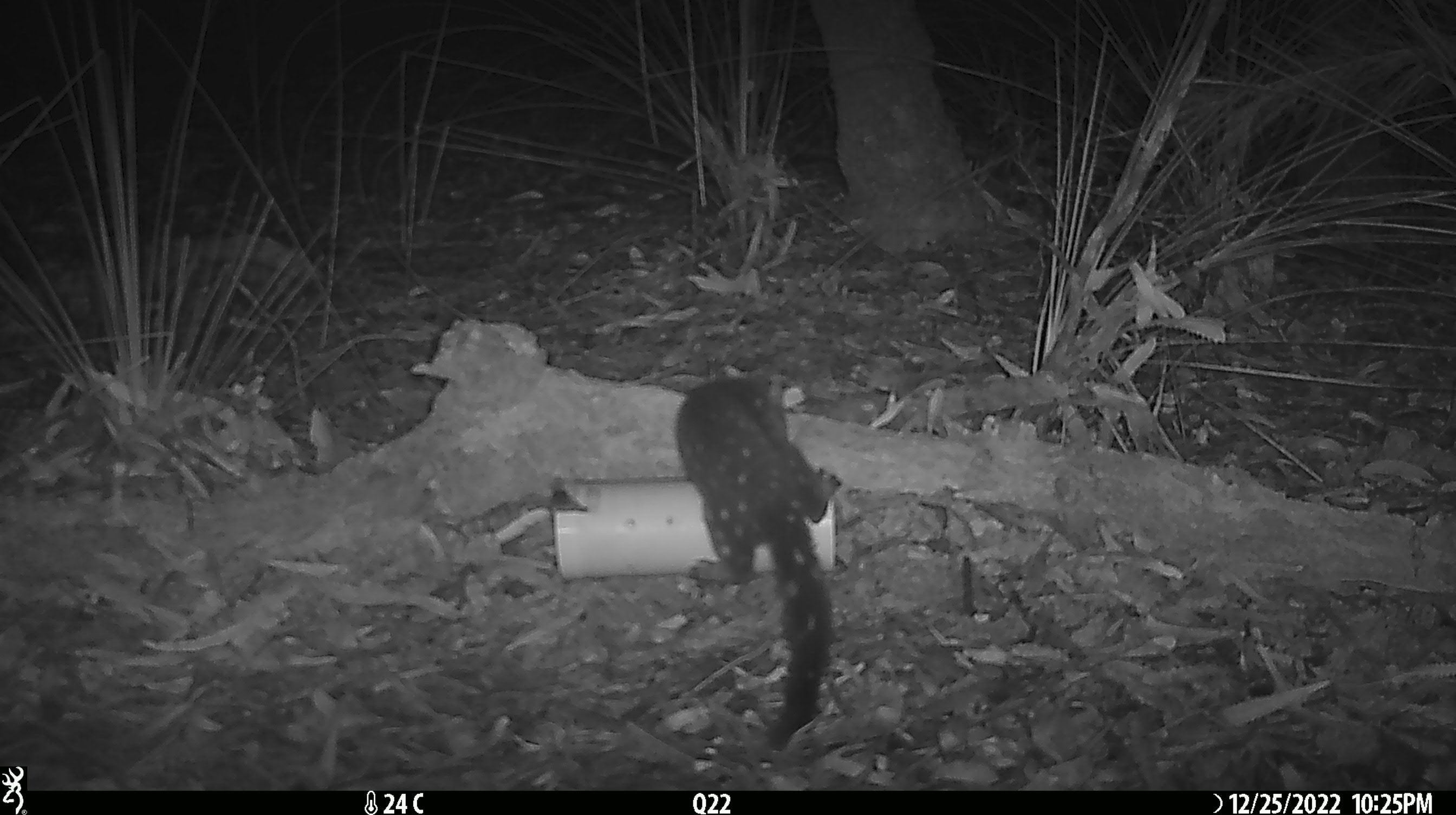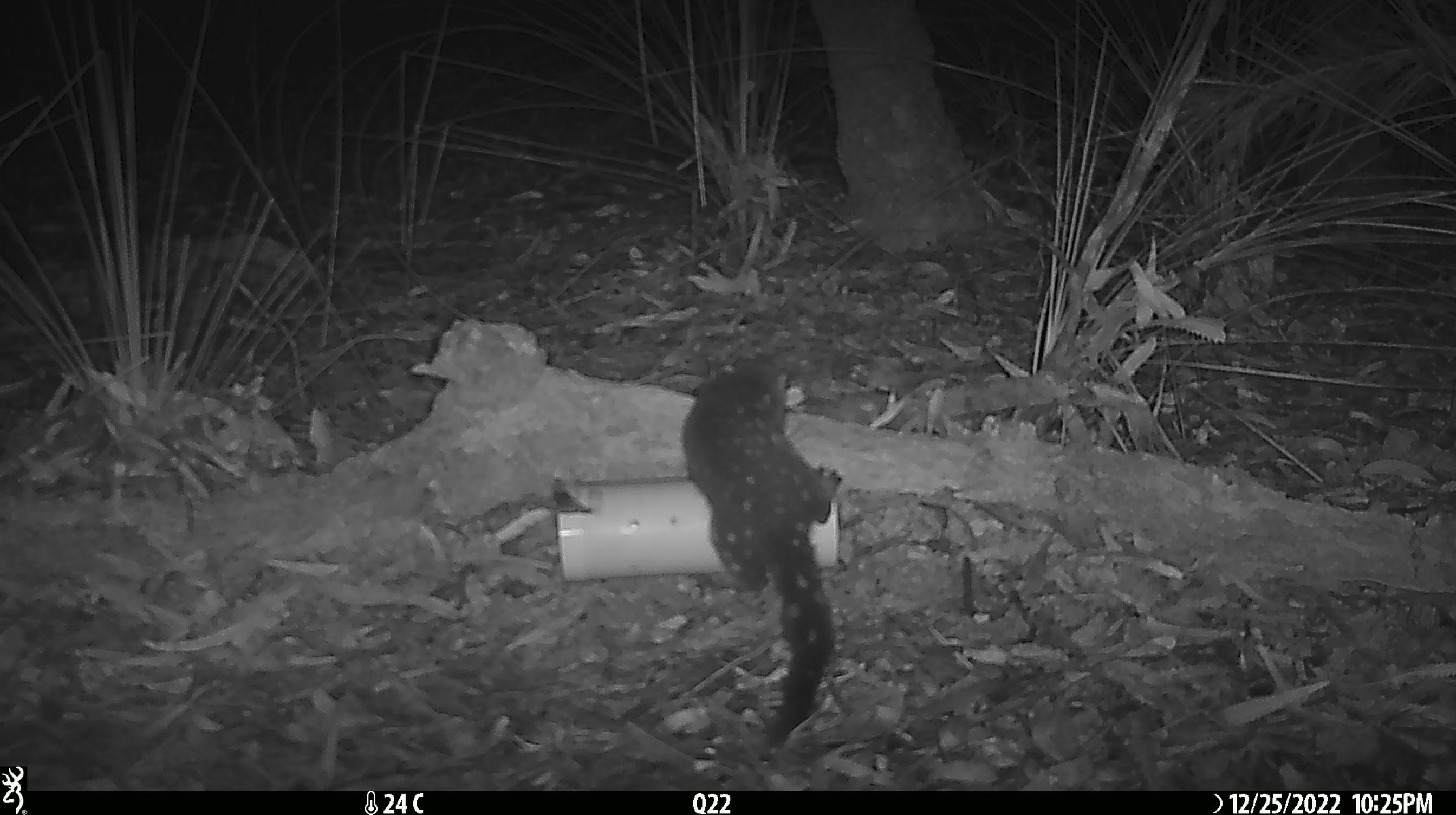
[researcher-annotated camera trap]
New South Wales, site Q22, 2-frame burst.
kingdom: Animalia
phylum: Chordata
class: Mammalia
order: Dasyuromorphia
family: Dasyuridae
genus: Dasyurus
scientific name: Dasyurus maculatus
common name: spotted-tailed quoll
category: quoll